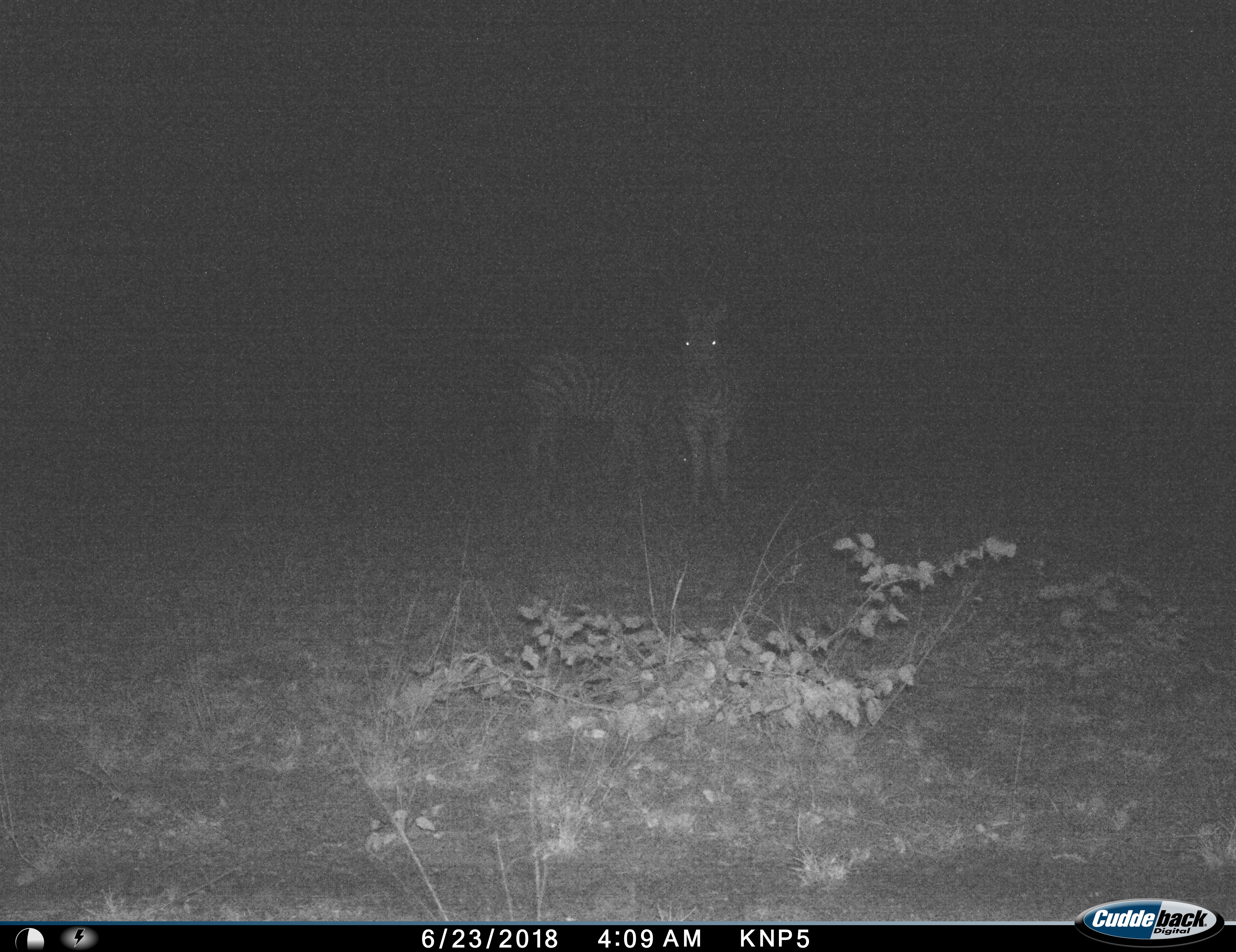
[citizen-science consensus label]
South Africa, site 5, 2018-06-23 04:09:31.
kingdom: Animalia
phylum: Chordata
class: Mammalia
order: Perissodactyla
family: Equidae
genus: Equus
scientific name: Equus quagga burchellii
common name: burchell's zebra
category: zebraburchells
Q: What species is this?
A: Zebraburchells (burchell's zebra) (Equus quagga burchellii).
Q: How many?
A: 2.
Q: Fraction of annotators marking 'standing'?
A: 90%.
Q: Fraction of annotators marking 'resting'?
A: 0%.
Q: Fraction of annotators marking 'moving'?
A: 0%.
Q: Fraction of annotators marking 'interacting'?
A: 10%.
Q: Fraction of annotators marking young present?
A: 0%.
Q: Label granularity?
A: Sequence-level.